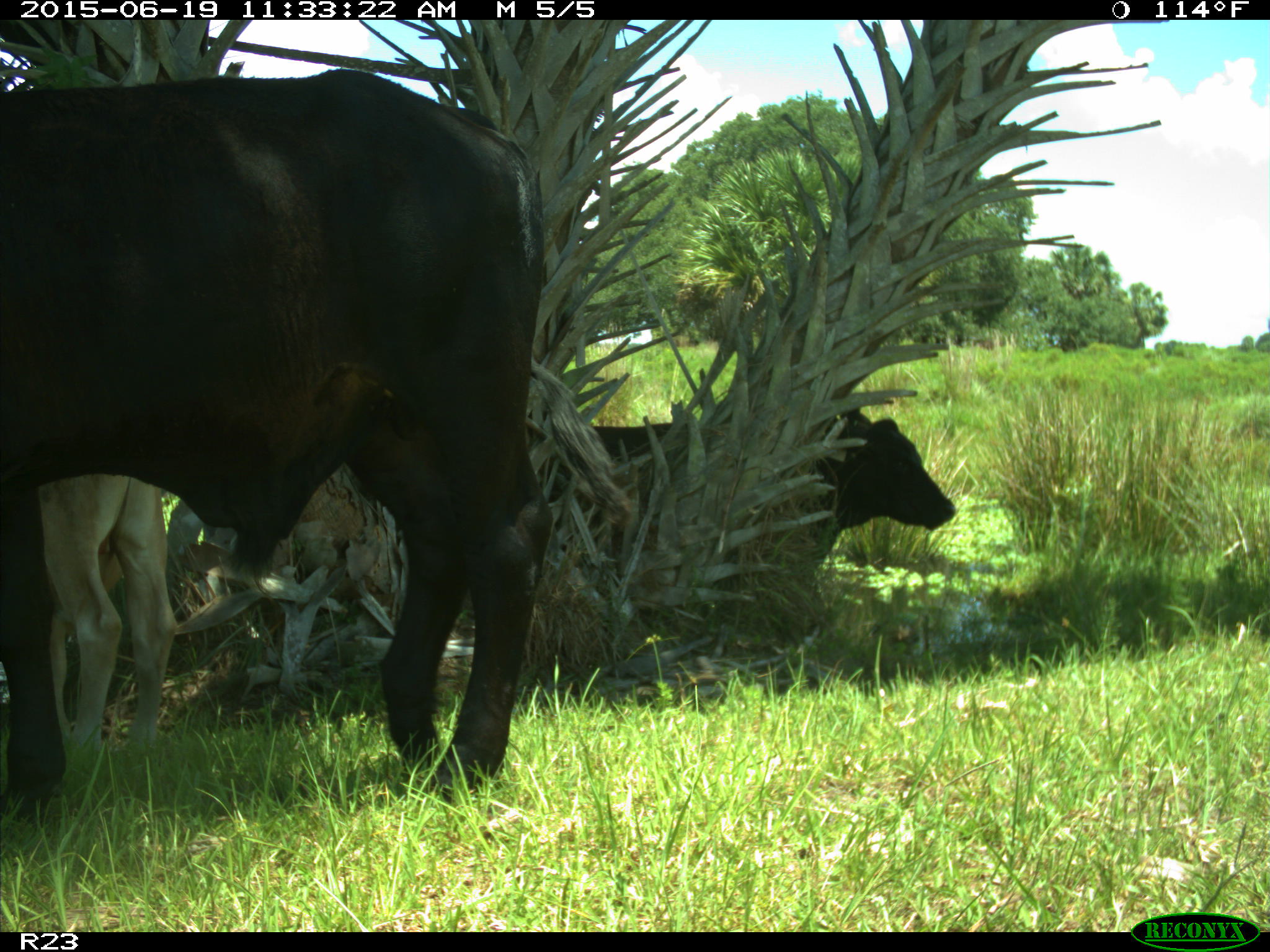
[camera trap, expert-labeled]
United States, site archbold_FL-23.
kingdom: Animalia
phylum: Chordata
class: Mammalia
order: Artiodactyla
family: Bovidae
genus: Bos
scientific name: Bos taurus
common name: domestic cow